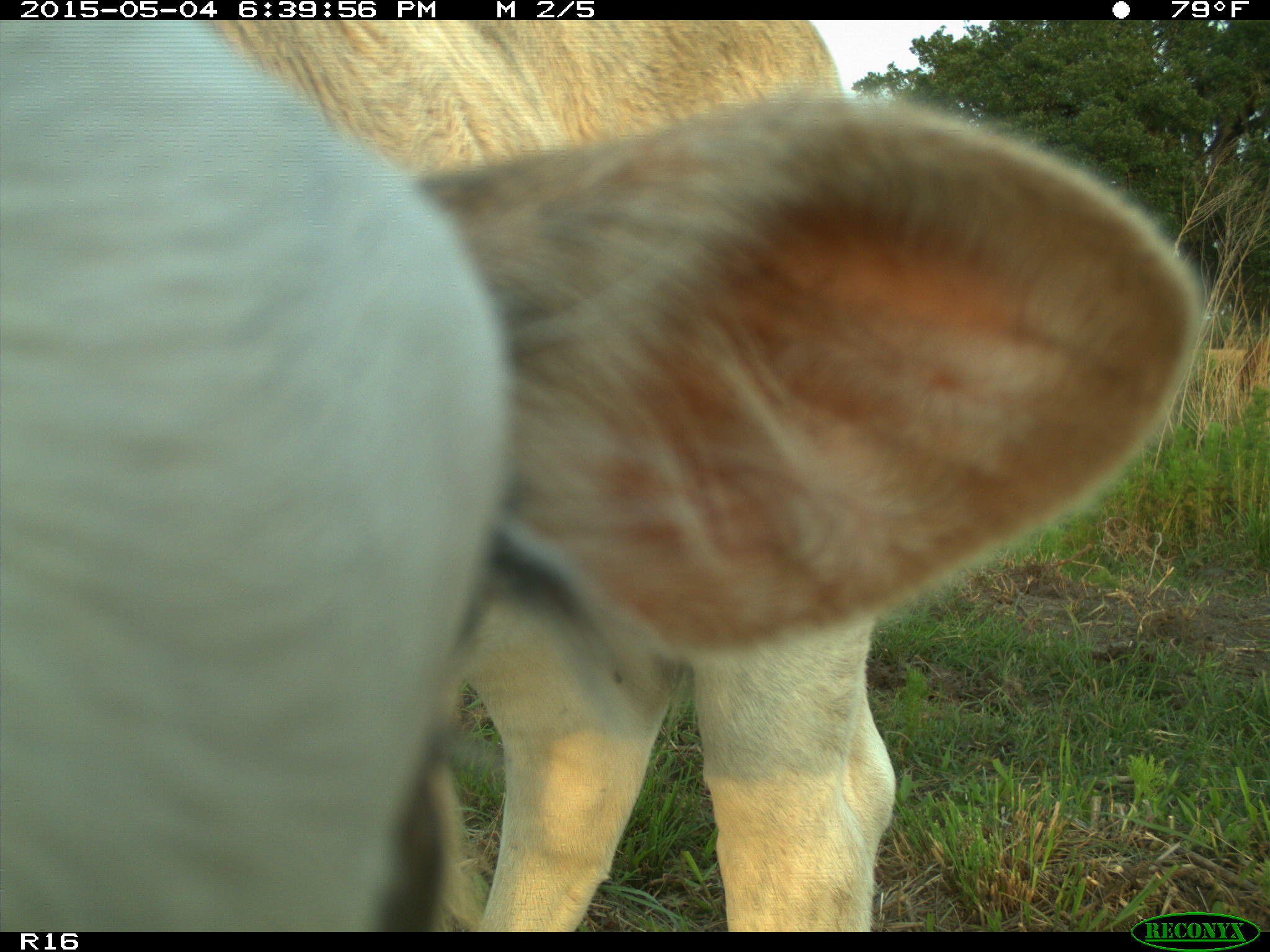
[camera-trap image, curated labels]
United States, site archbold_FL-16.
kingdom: Animalia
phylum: Chordata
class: Mammalia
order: Artiodactyla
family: Bovidae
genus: Bos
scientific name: Bos taurus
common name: domestic cow